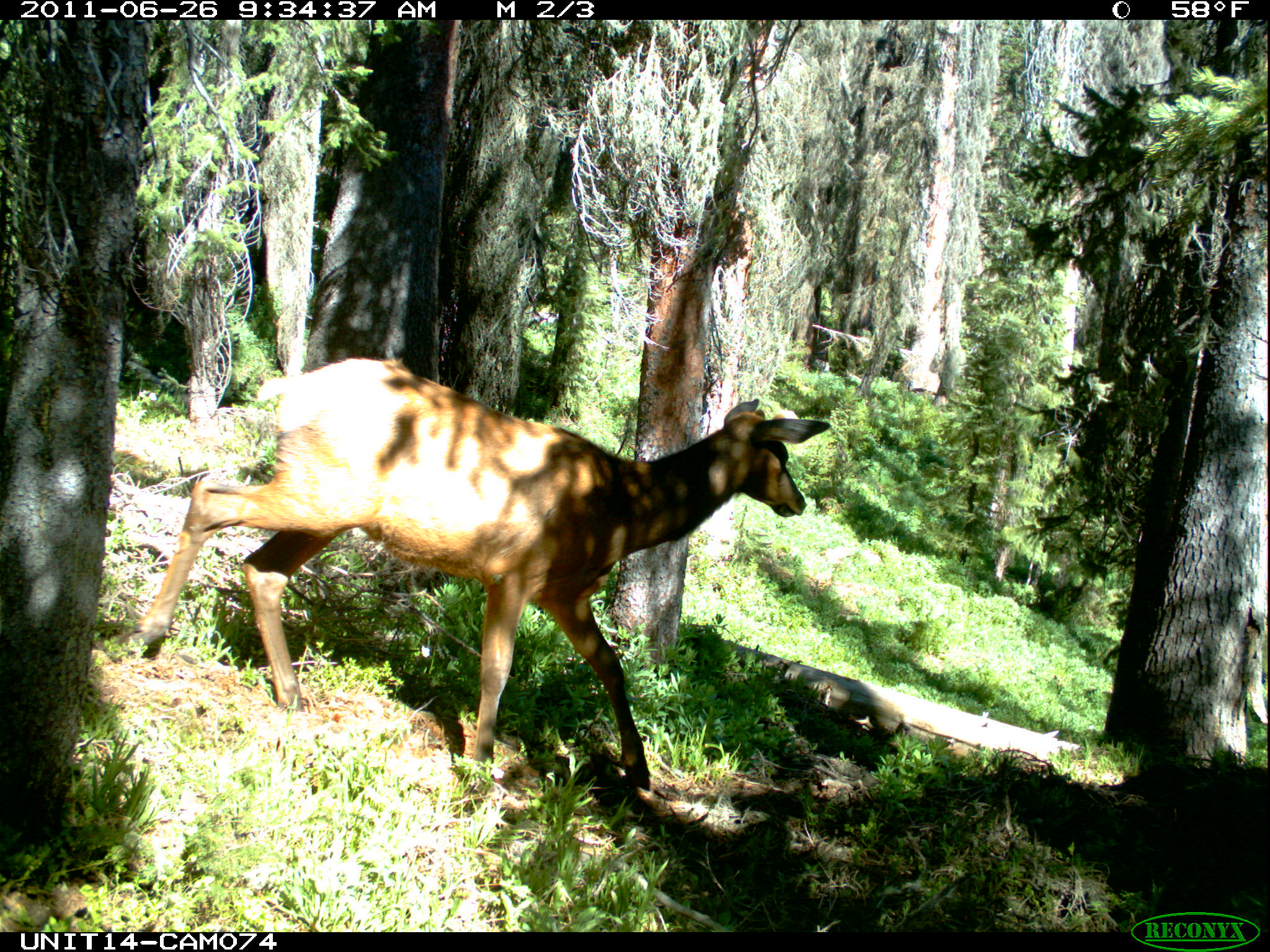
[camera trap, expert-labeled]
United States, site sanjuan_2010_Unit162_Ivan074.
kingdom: Animalia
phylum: Chordata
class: Mammalia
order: Artiodactyla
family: Cervidae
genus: Cervus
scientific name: Cervus elaphus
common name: red deer